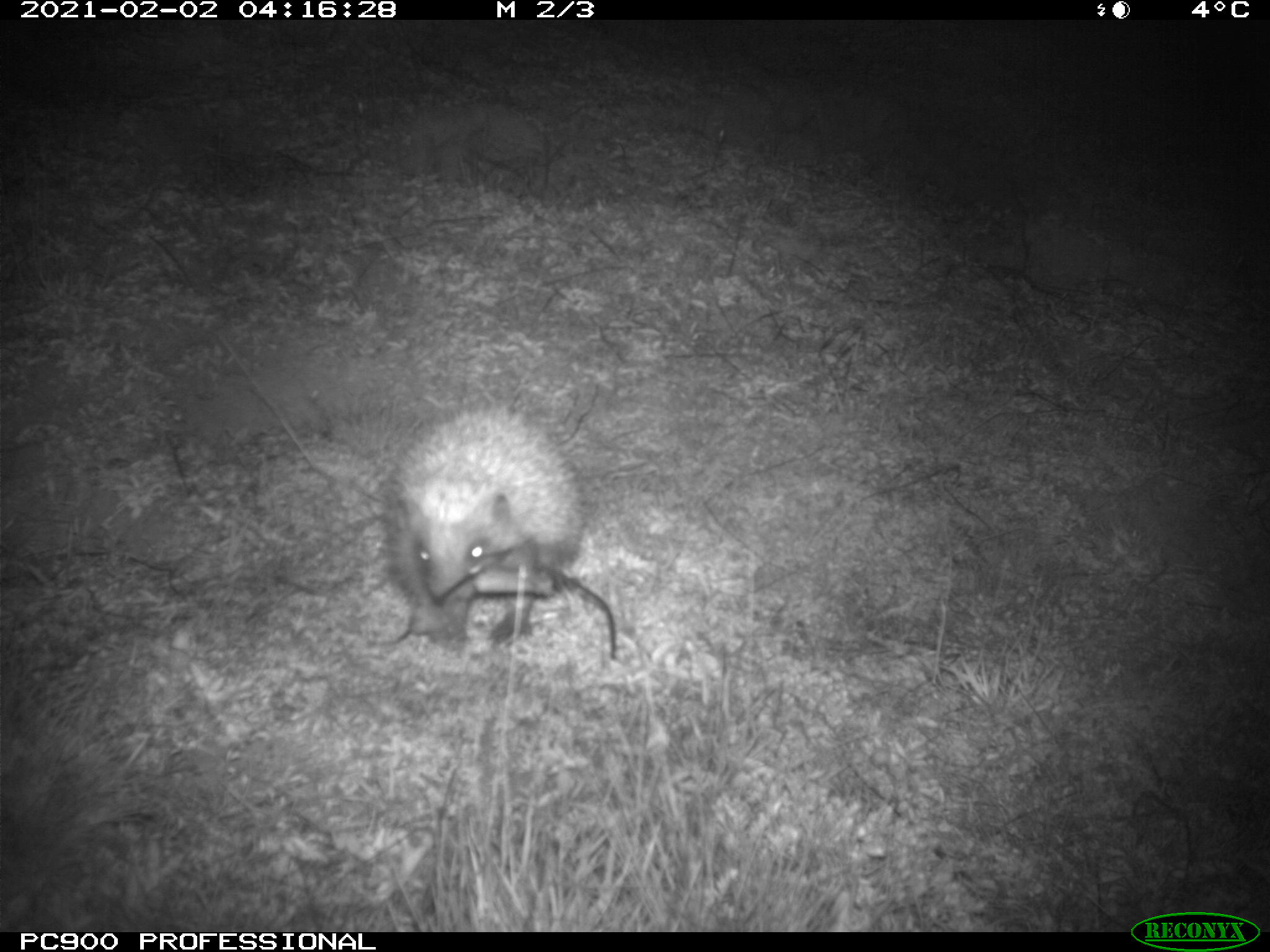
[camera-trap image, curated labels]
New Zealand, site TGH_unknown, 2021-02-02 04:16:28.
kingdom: Animalia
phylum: Chordata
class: Mammalia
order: Eulipotyphla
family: Erinaceidae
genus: Erinaceus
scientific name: Erinaceus europaeus europaeus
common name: european hedgehog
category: hedgehog